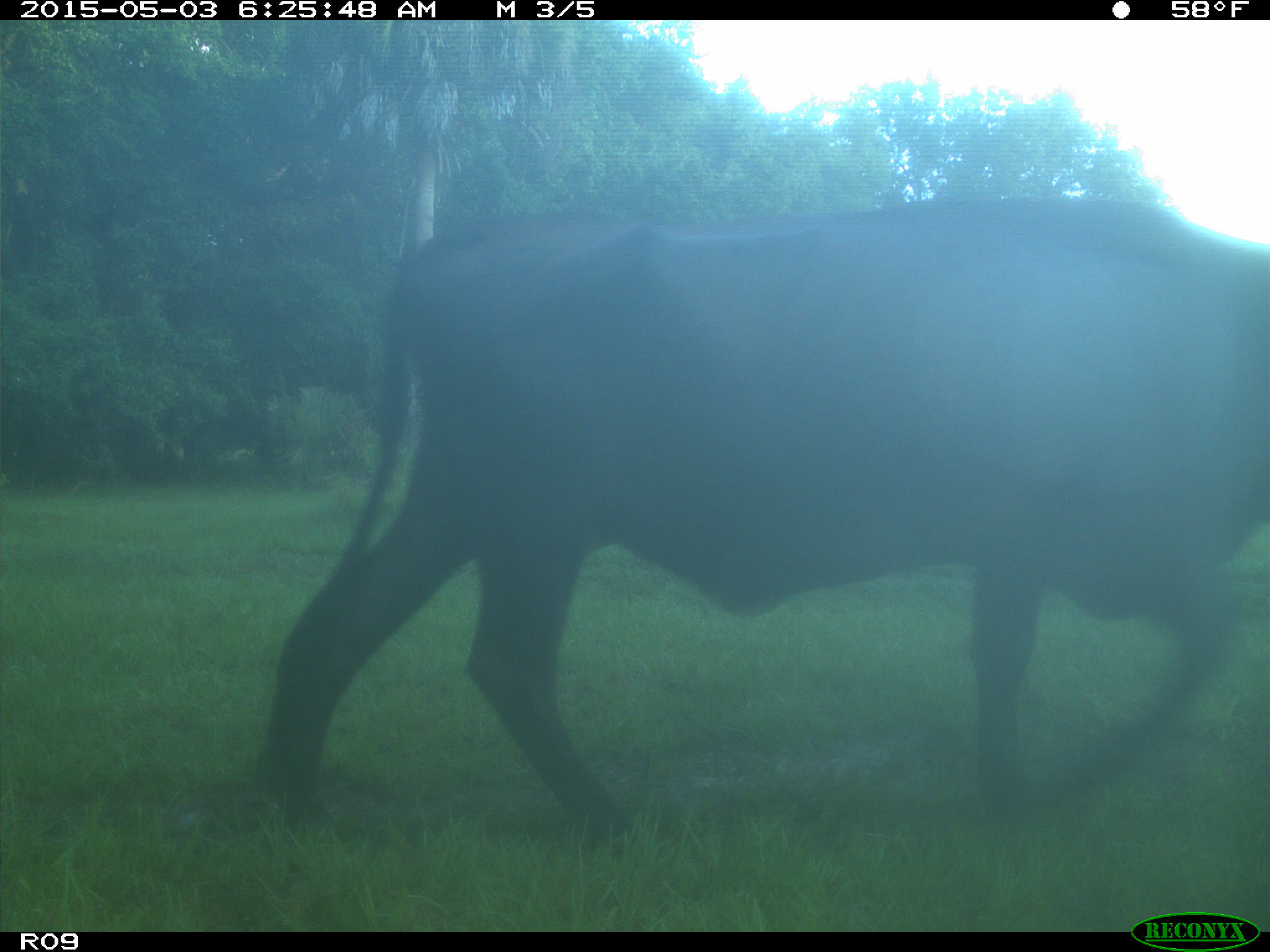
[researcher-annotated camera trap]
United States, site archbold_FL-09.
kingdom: Animalia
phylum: Chordata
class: Mammalia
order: Artiodactyla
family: Bovidae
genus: Bos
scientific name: Bos taurus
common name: domestic cow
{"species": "Bos taurus (domestic cow)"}